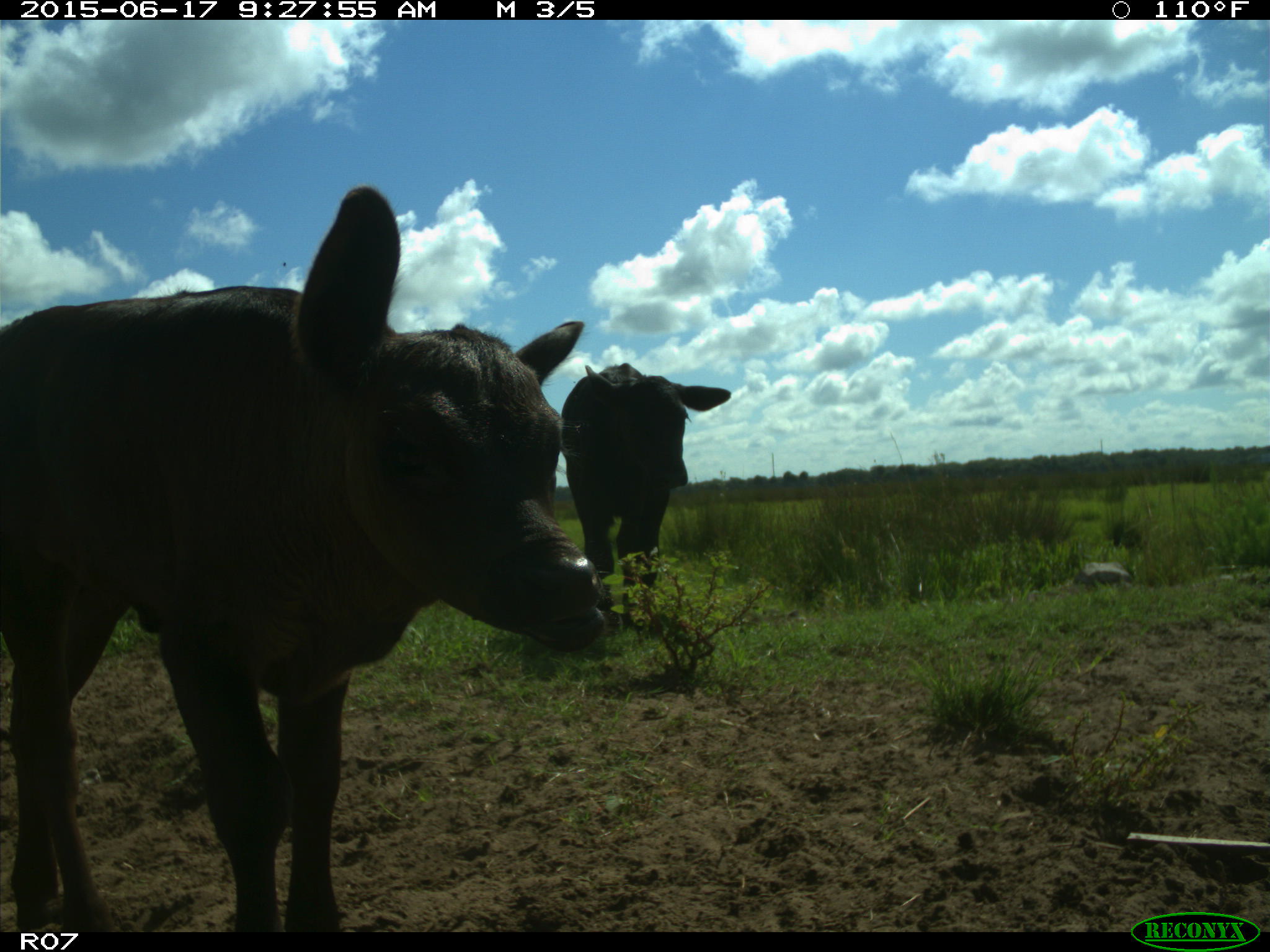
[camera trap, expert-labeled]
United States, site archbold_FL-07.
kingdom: Animalia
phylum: Chordata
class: Mammalia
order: Artiodactyla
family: Bovidae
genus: Bos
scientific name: Bos taurus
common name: domestic cow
Bos taurus (domestic cow).